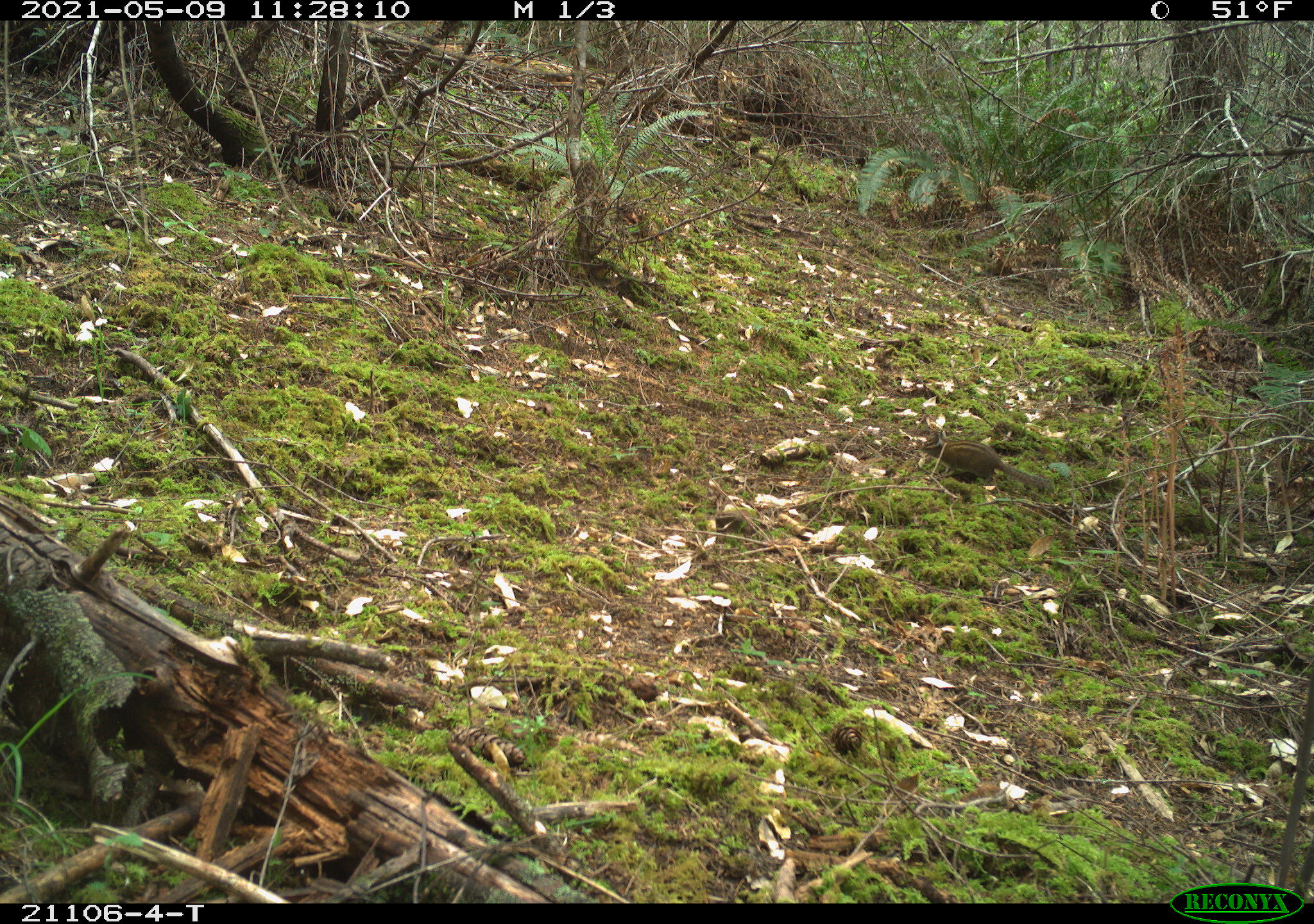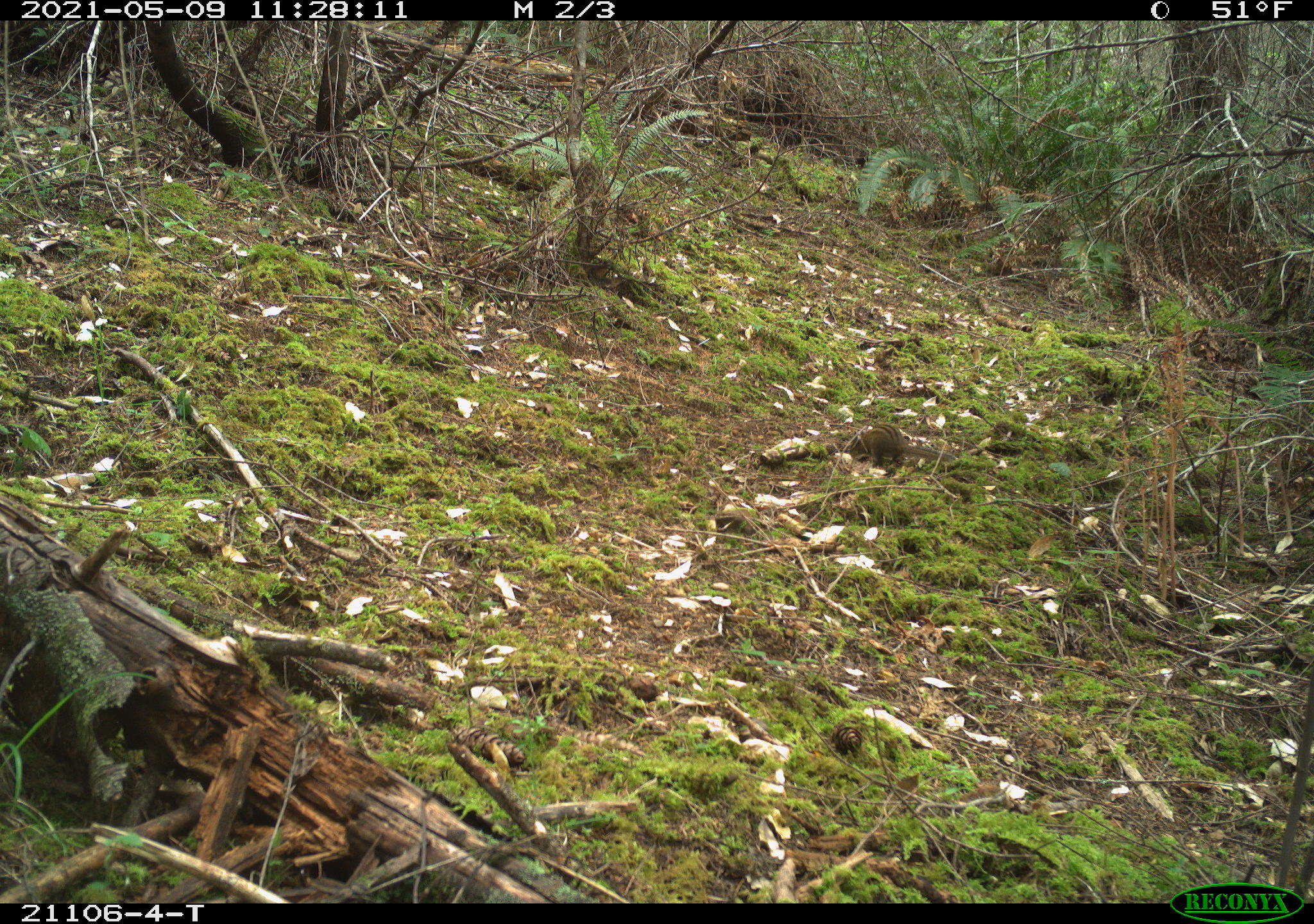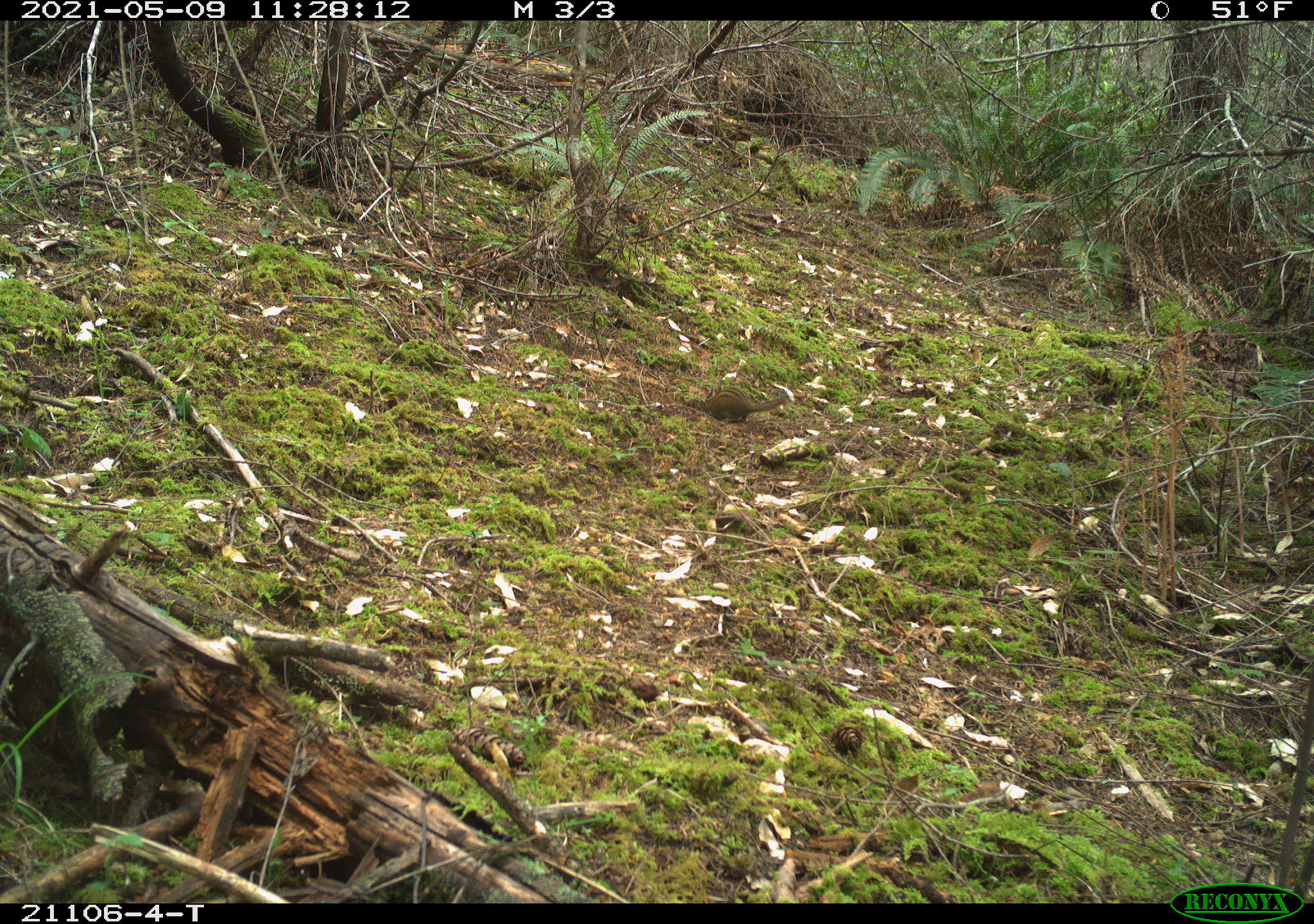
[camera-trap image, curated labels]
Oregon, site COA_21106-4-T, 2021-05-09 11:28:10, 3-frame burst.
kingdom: Animalia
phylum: Chordata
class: Mammalia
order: Rodentia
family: Sciuridae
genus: Neotamias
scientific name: Neotamias townsendii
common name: townsend's chipmunk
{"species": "townsend's chipmunk (Neotamias townsendii)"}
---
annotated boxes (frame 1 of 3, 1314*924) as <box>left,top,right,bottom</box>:
townsend's chipmunk: <box>886,409,1073,522</box>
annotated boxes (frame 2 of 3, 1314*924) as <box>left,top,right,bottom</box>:
townsend's chipmunk: <box>805,395,981,498</box>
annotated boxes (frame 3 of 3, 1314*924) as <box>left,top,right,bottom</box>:
townsend's chipmunk: <box>663,364,800,432</box>